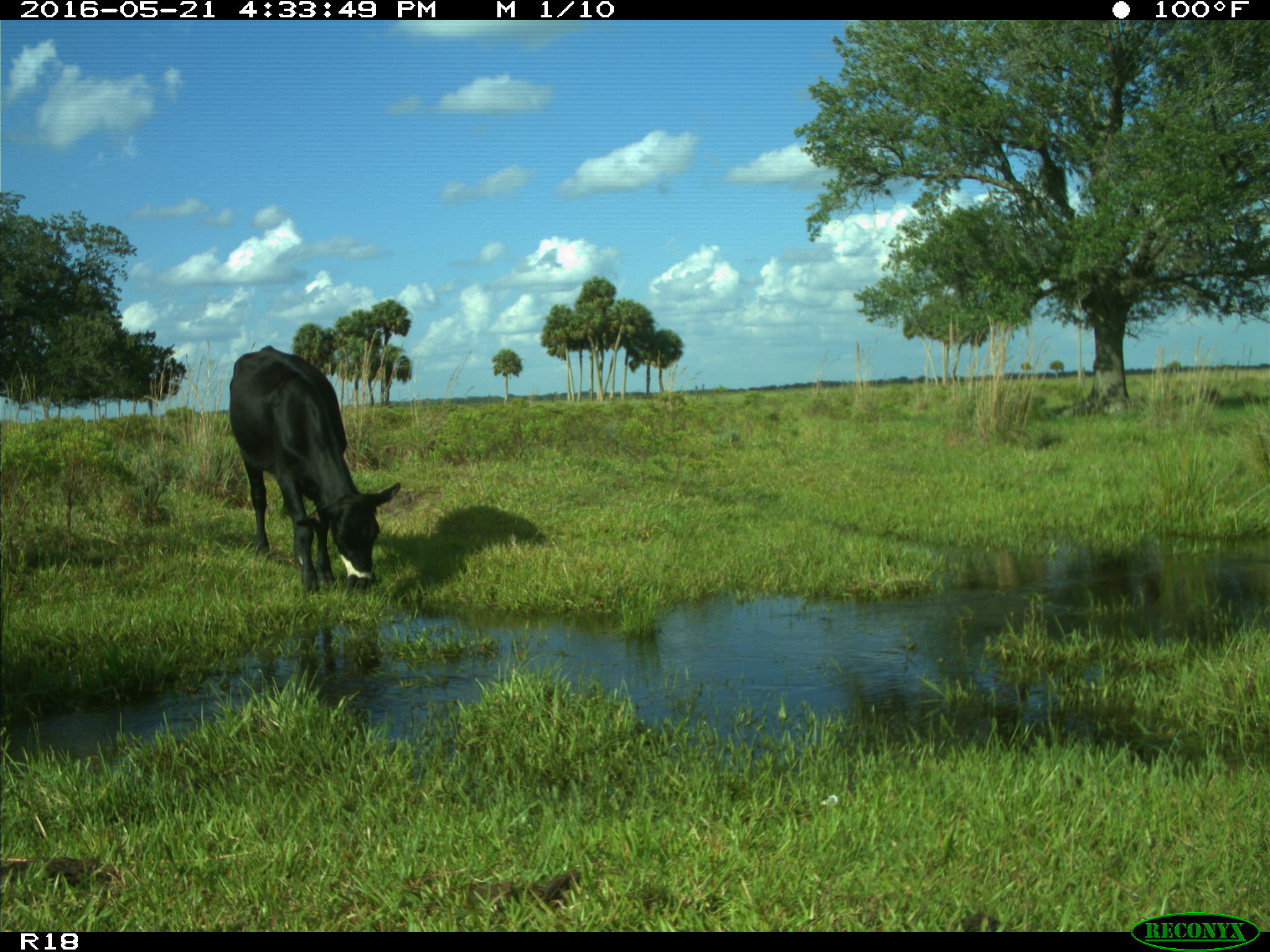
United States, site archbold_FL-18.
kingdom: Animalia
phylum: Chordata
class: Mammalia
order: Artiodactyla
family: Bovidae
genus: Bos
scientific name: Bos taurus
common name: domestic cow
Bos taurus (domestic cow).